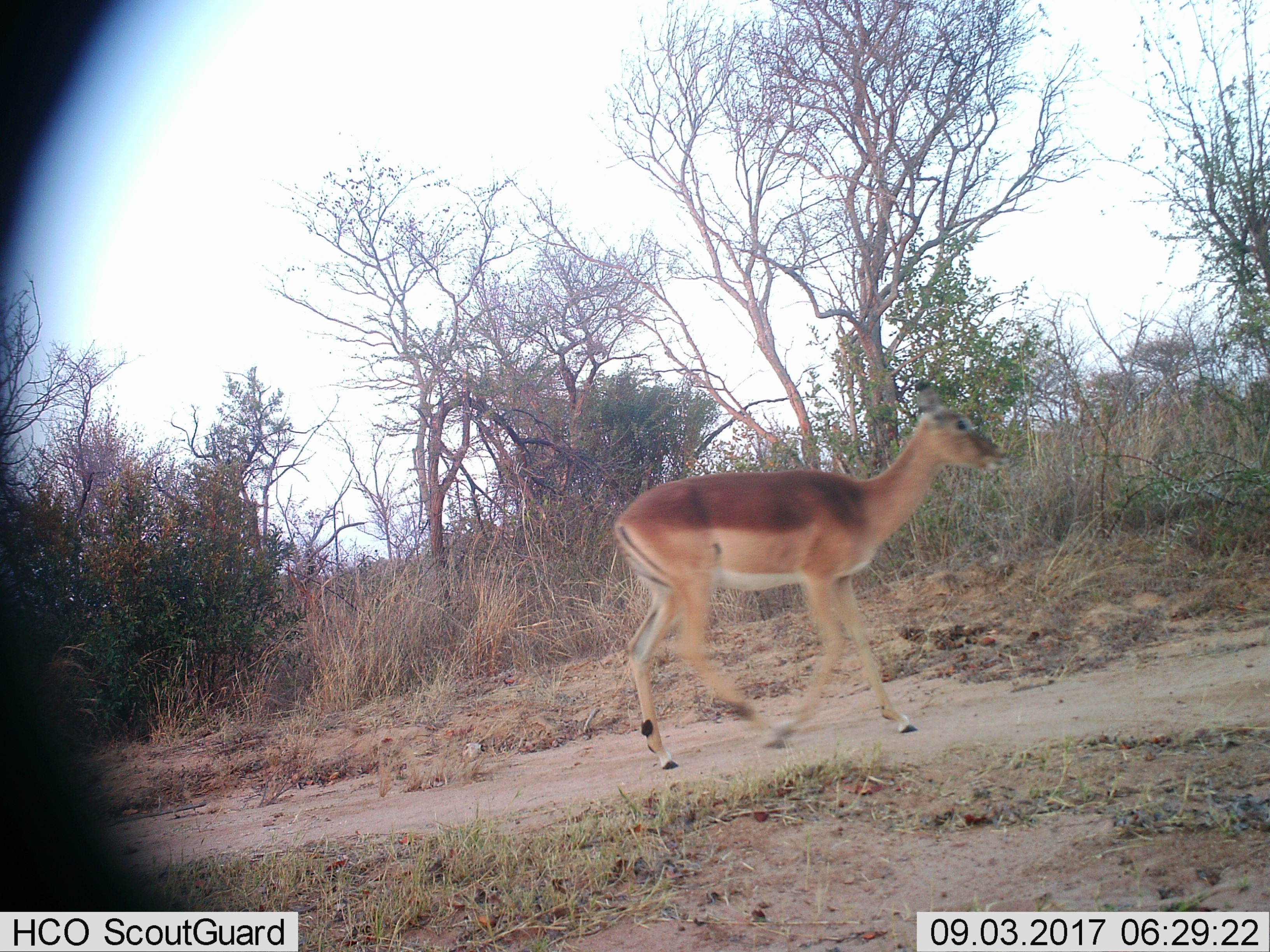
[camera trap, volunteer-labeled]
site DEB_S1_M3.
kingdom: Animalia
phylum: Chordata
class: Mammalia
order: Artiodactyla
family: Bovidae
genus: Aepyceros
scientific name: Aepyceros melampus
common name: impala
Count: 1.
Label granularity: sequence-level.